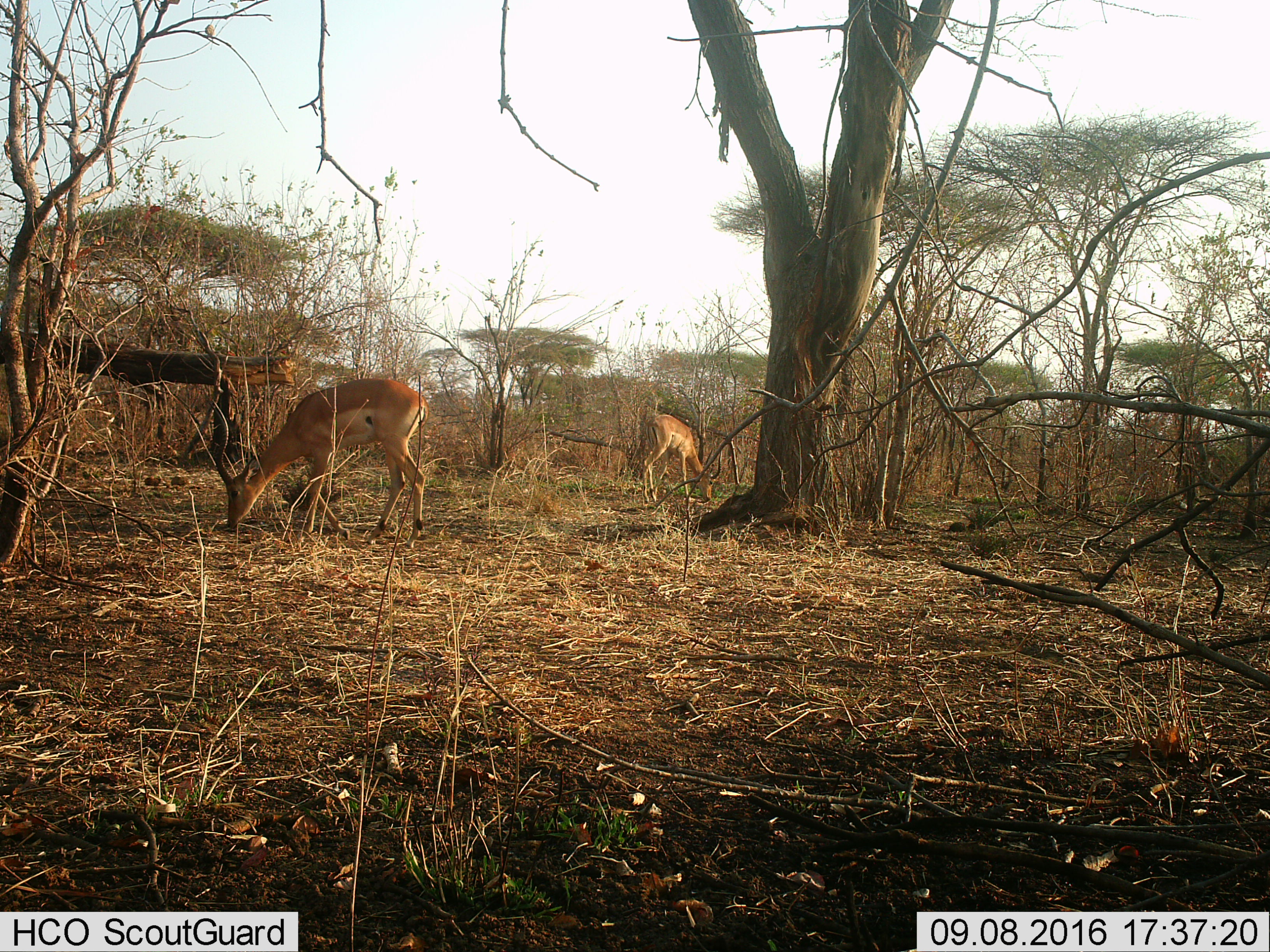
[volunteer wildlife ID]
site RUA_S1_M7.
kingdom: Animalia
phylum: Chordata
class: Mammalia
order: Artiodactyla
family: Bovidae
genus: Aepyceros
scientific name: Aepyceros melampus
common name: impala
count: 2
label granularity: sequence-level